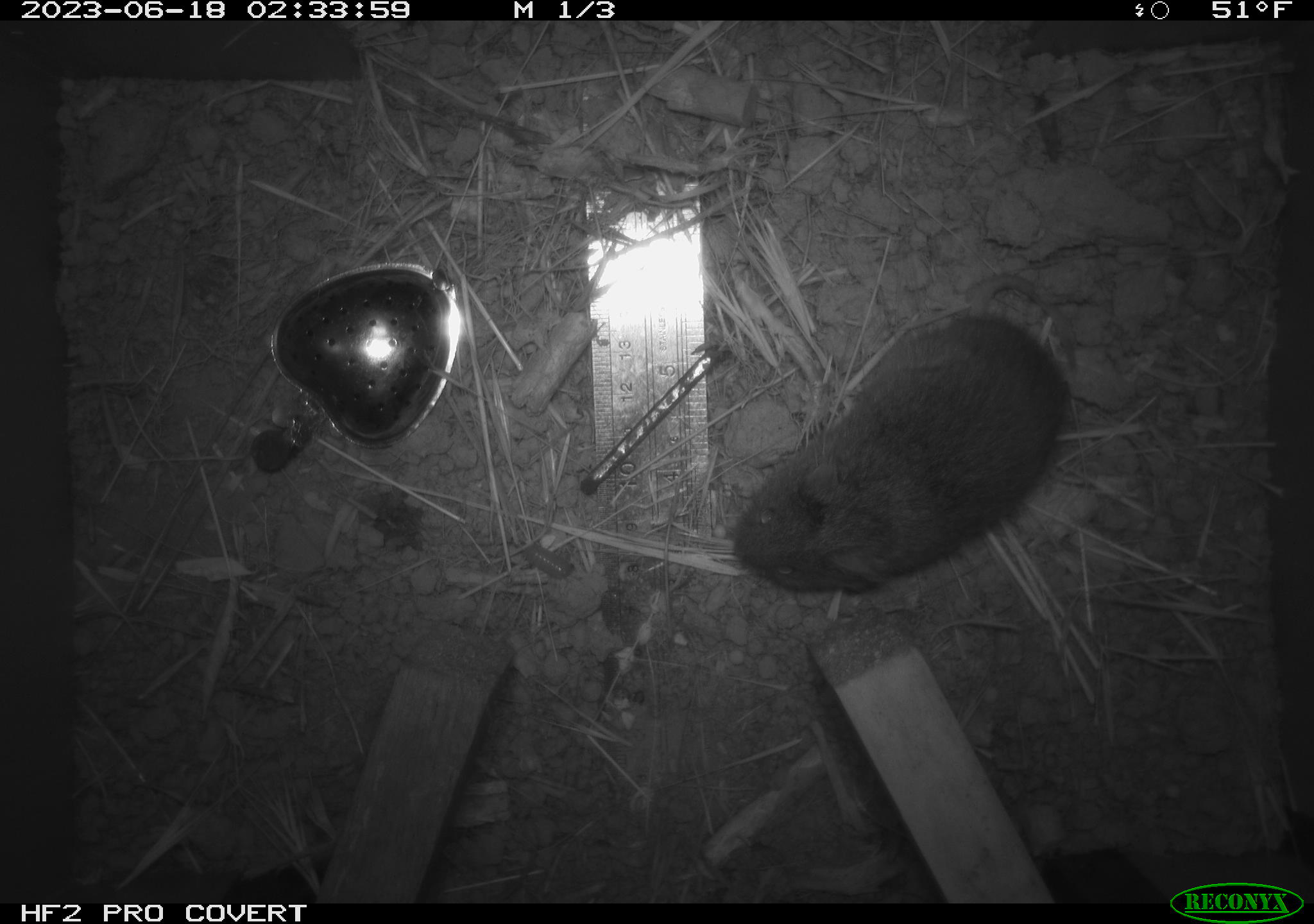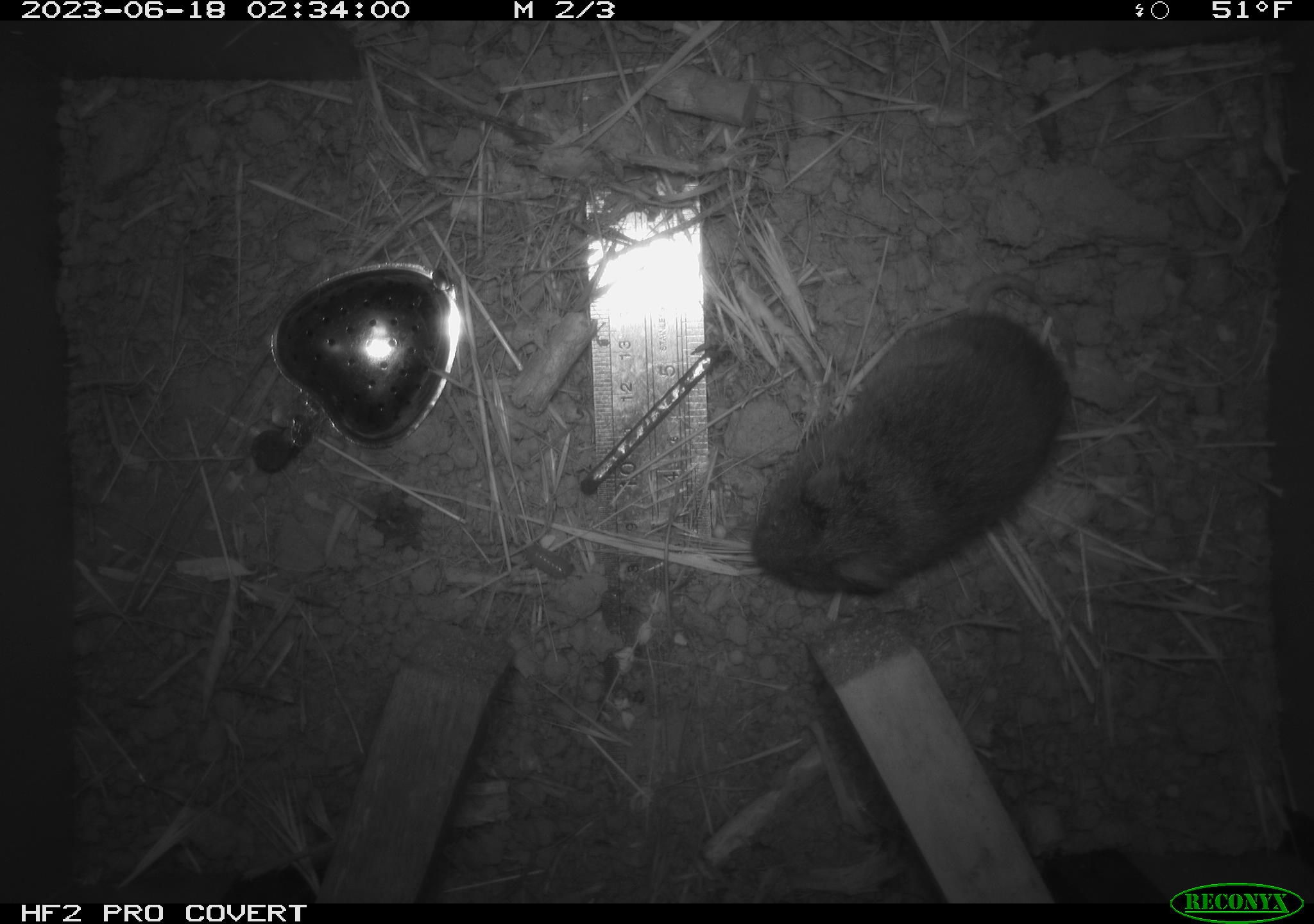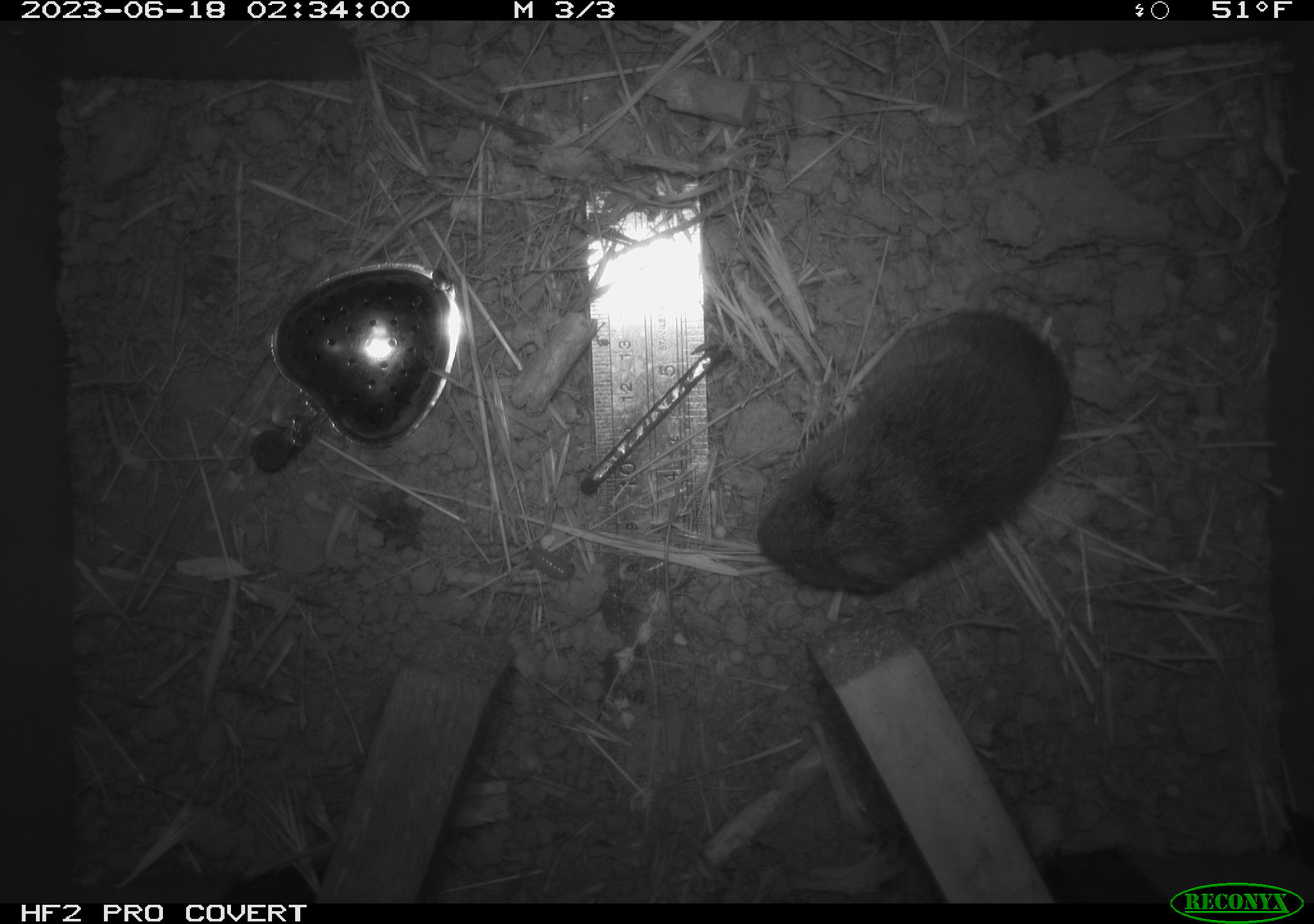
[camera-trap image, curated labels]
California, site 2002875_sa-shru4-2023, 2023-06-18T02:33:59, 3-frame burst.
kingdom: Animalia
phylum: Chordata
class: Mammalia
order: Rodentia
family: Cricetidae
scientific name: Arvicolinae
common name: voles, lemmings, and muskrats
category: arvicolinae subfamily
Arvicolinae subfamily (voles, lemmings, and muskrats) (Arvicolinae).